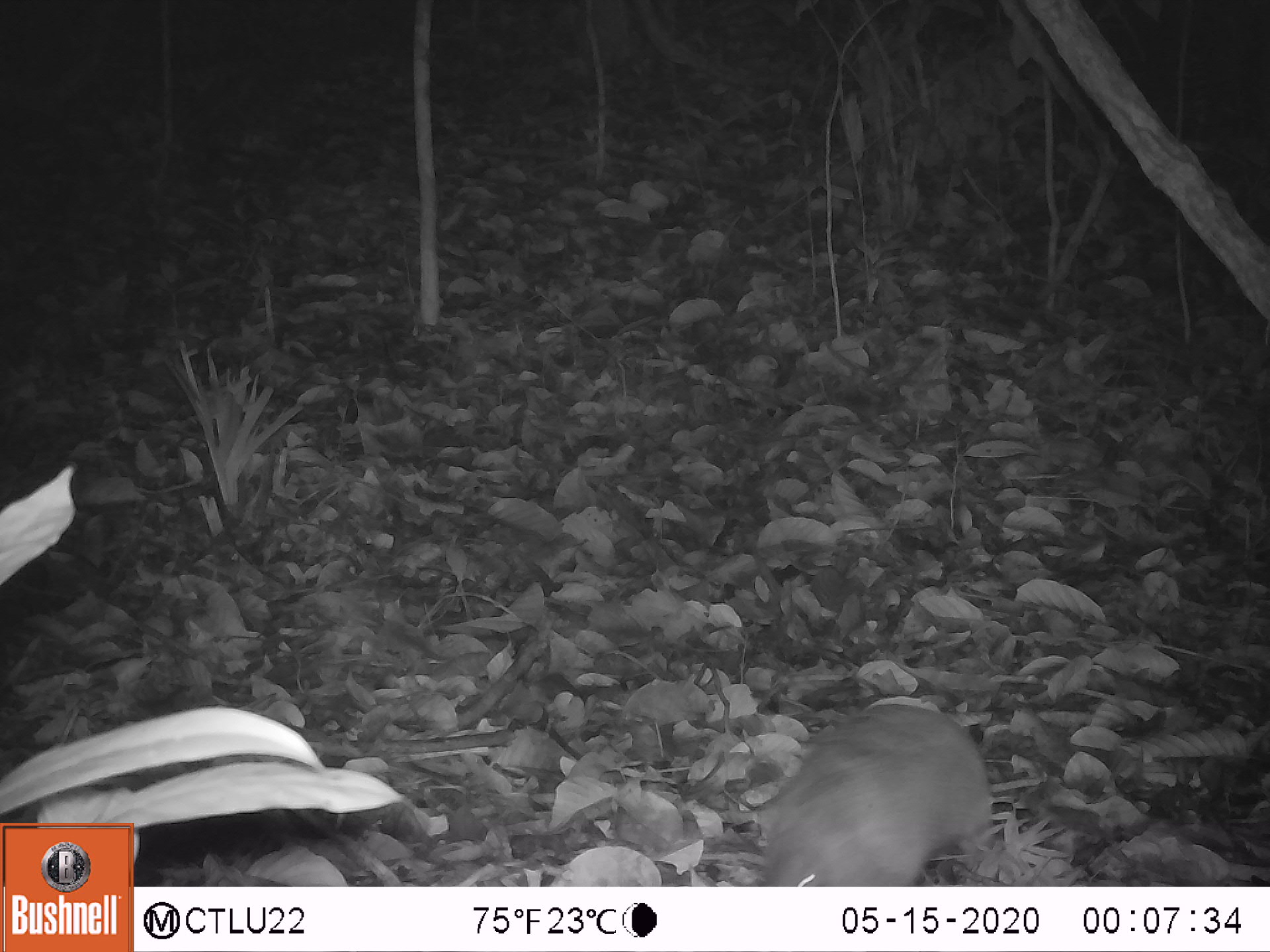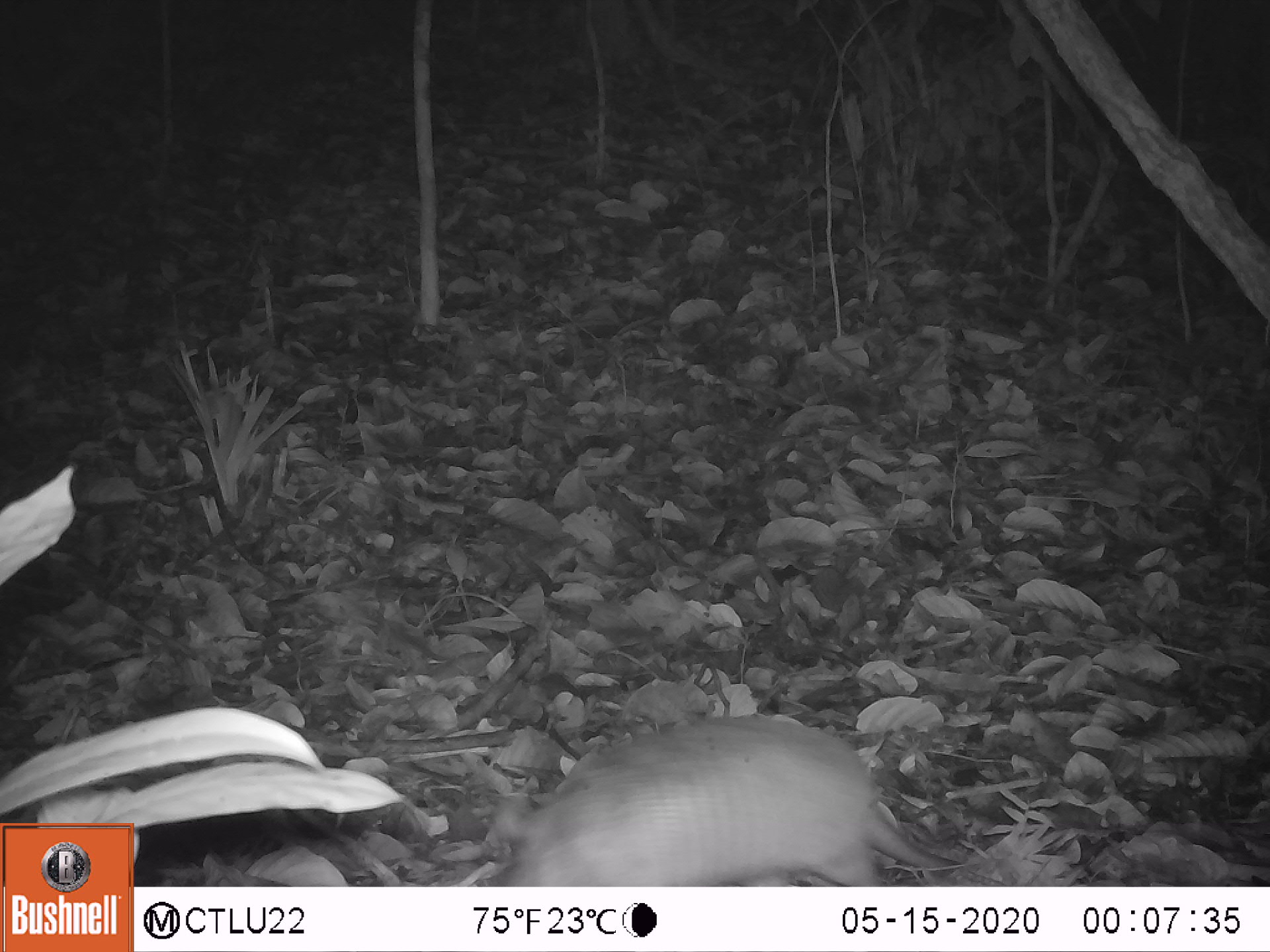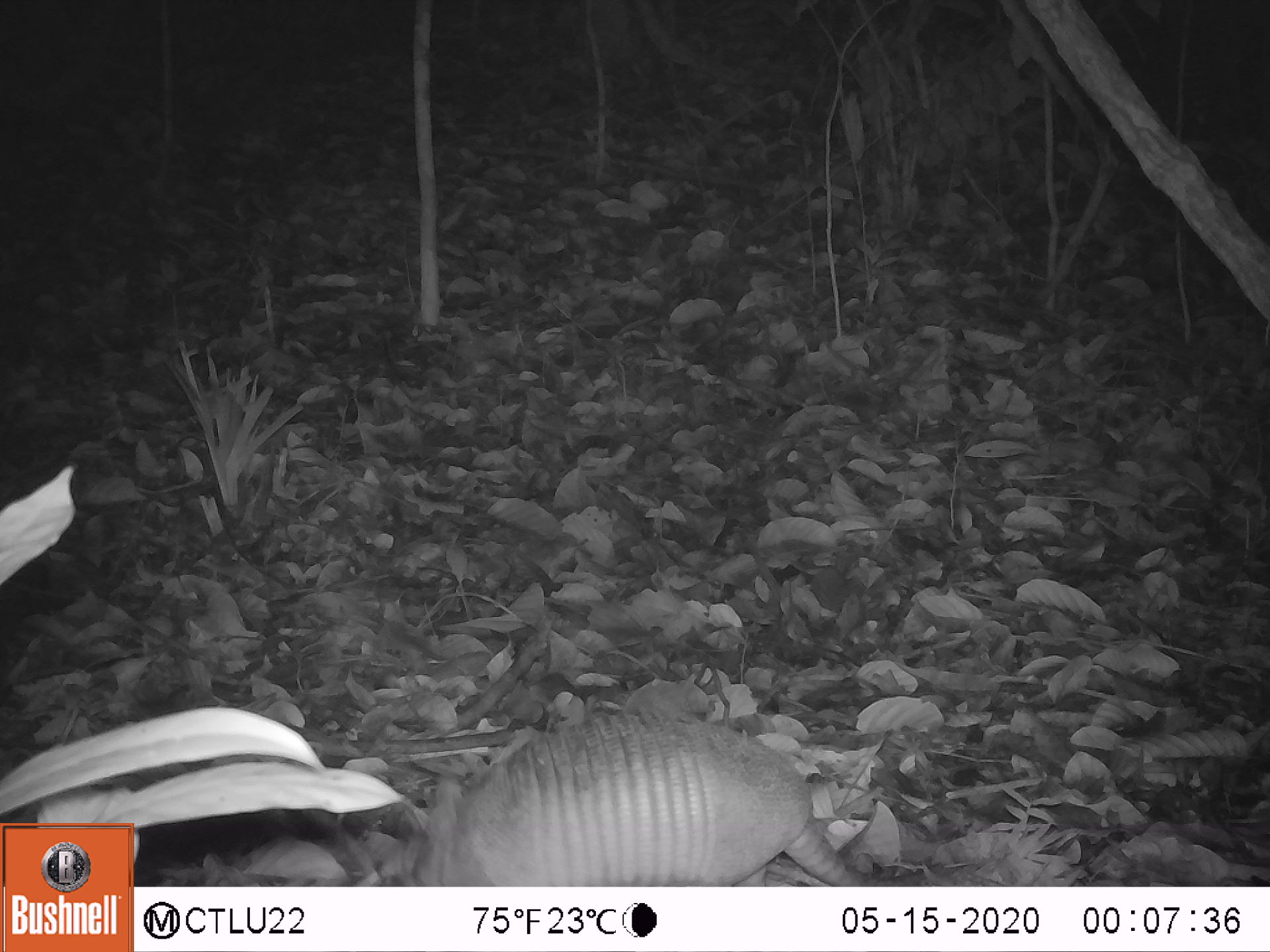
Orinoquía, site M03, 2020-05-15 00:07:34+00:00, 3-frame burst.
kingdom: Animalia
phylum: Chordata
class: Mammalia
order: Cingulata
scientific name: Cingulata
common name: armadillo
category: unknown armadillo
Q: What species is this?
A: Unknown armadillo (armadillo) (Cingulata).